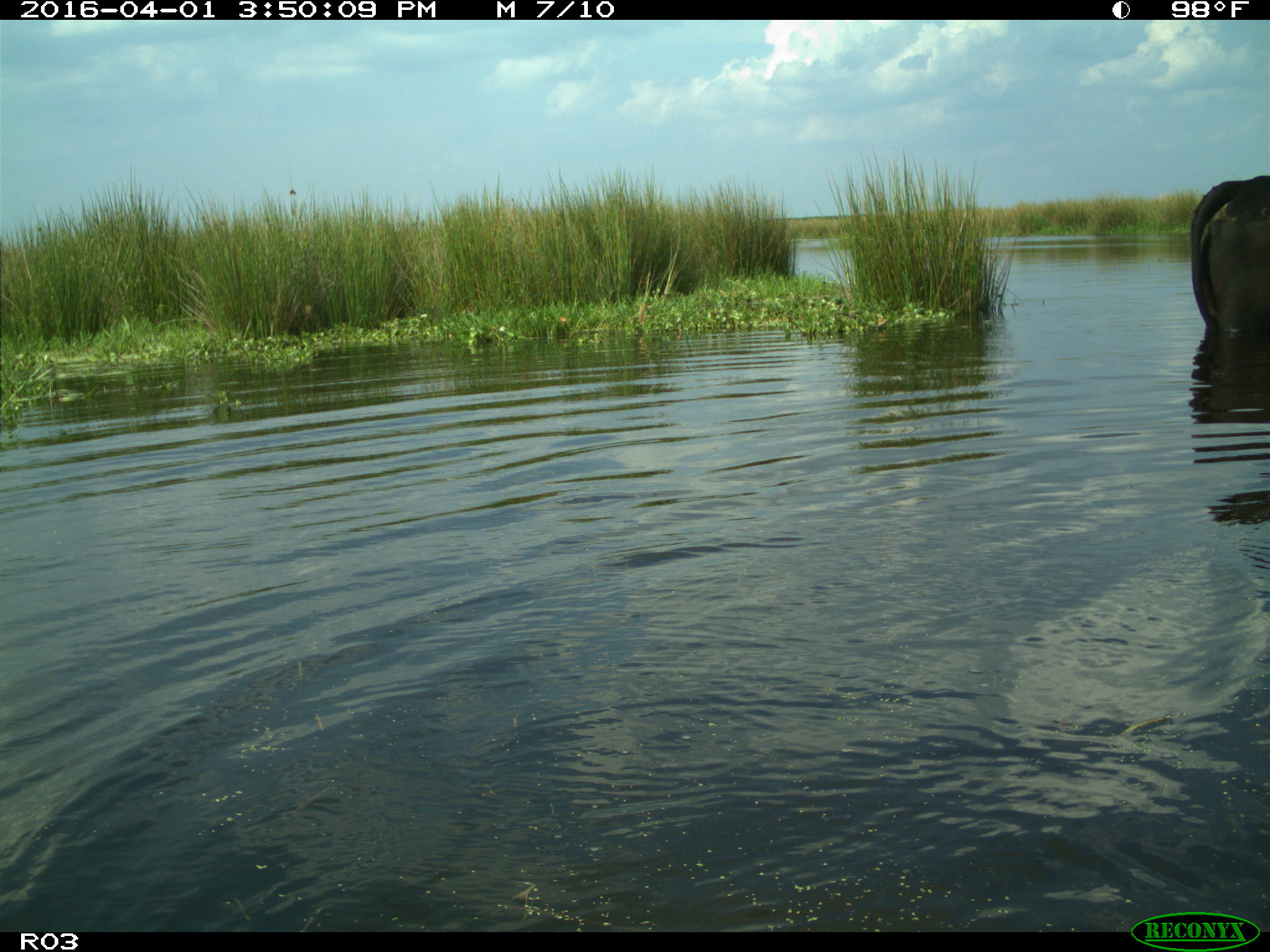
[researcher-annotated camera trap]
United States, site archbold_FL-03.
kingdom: Animalia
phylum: Chordata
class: Mammalia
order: Artiodactyla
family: Bovidae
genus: Bos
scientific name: Bos taurus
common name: domestic cow